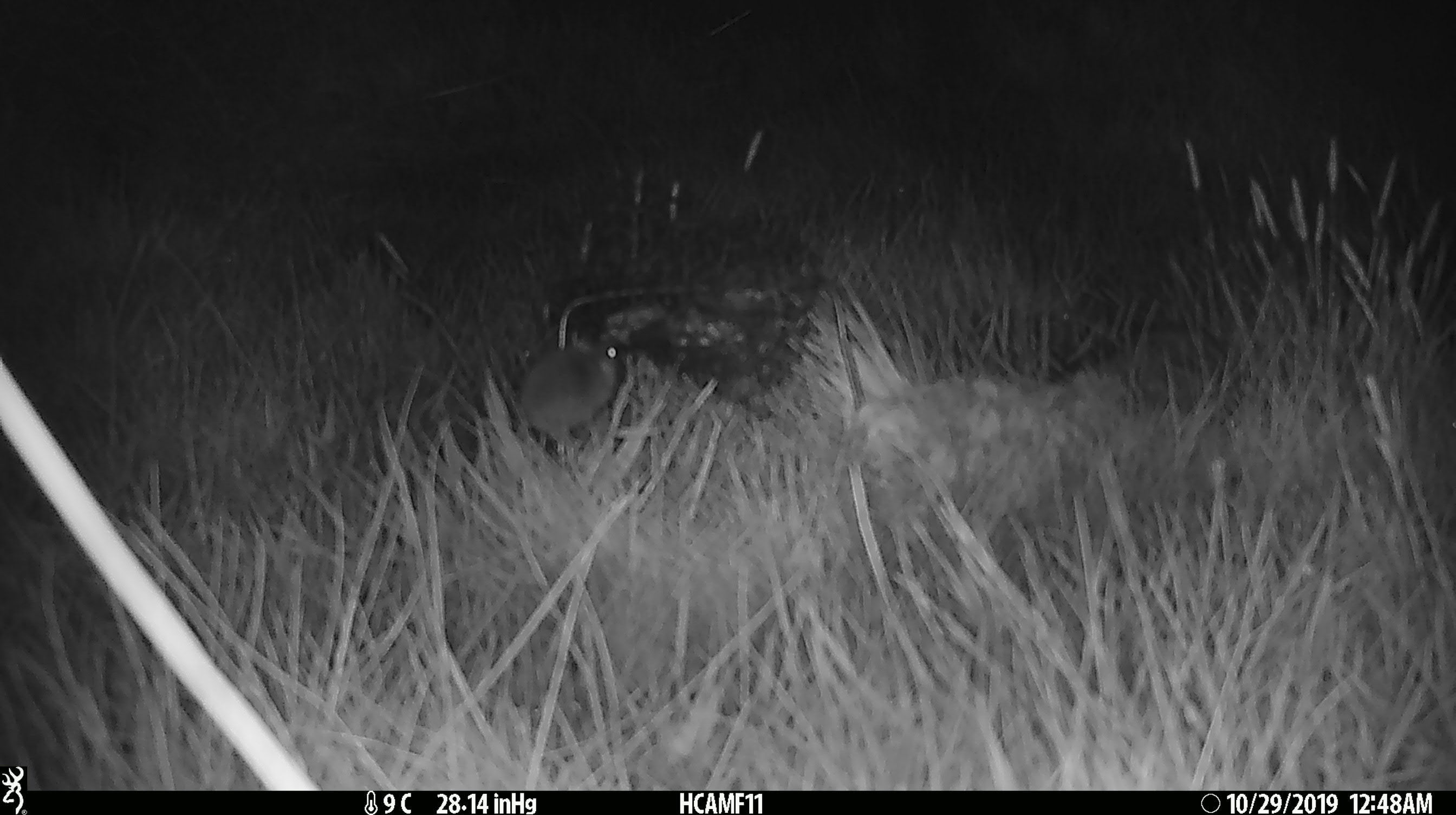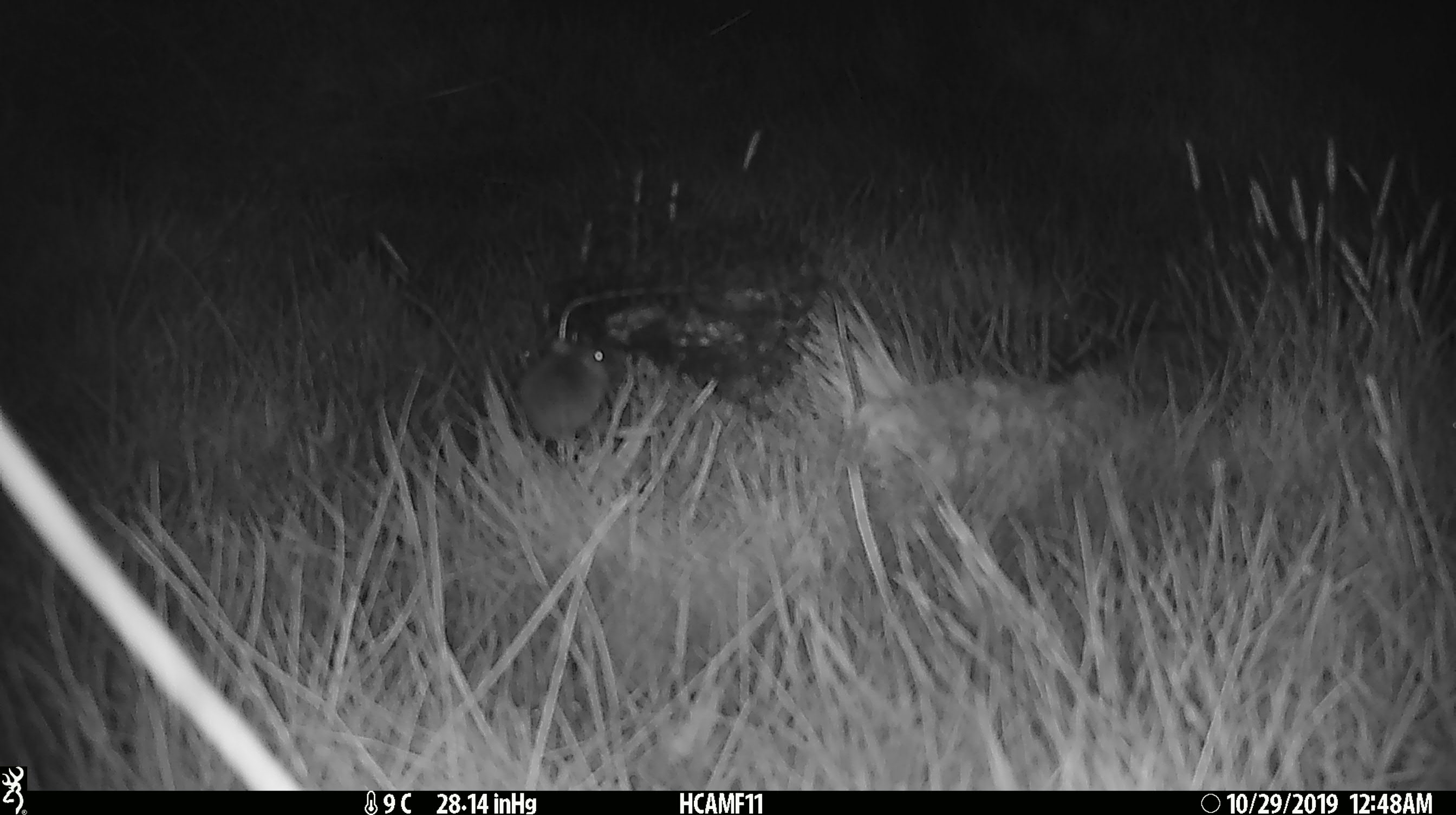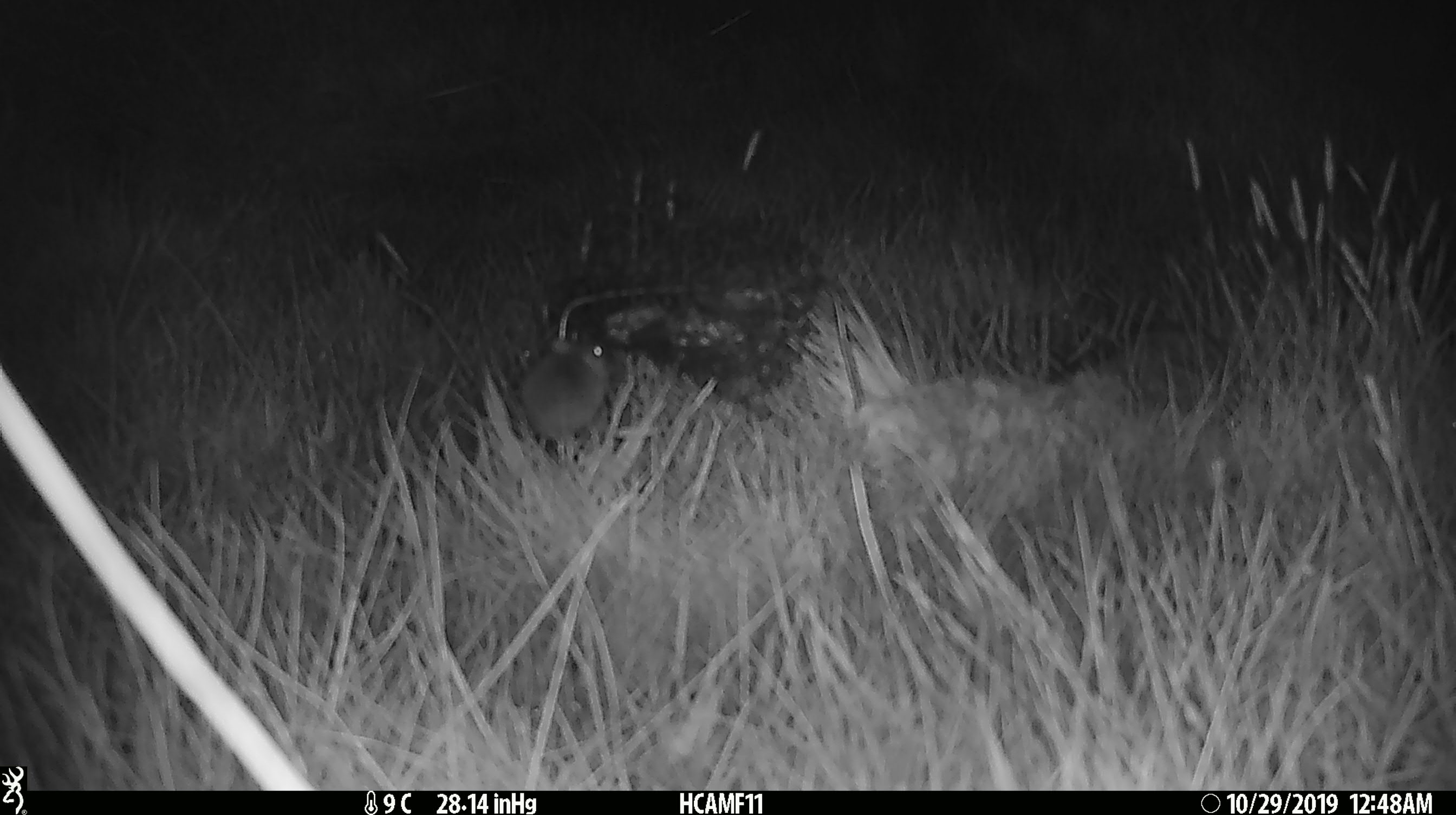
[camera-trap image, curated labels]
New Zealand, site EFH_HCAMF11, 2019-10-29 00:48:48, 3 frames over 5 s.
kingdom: Animalia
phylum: Chordata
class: Mammalia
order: Rodentia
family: Muridae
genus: Mus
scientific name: Mus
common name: mouse